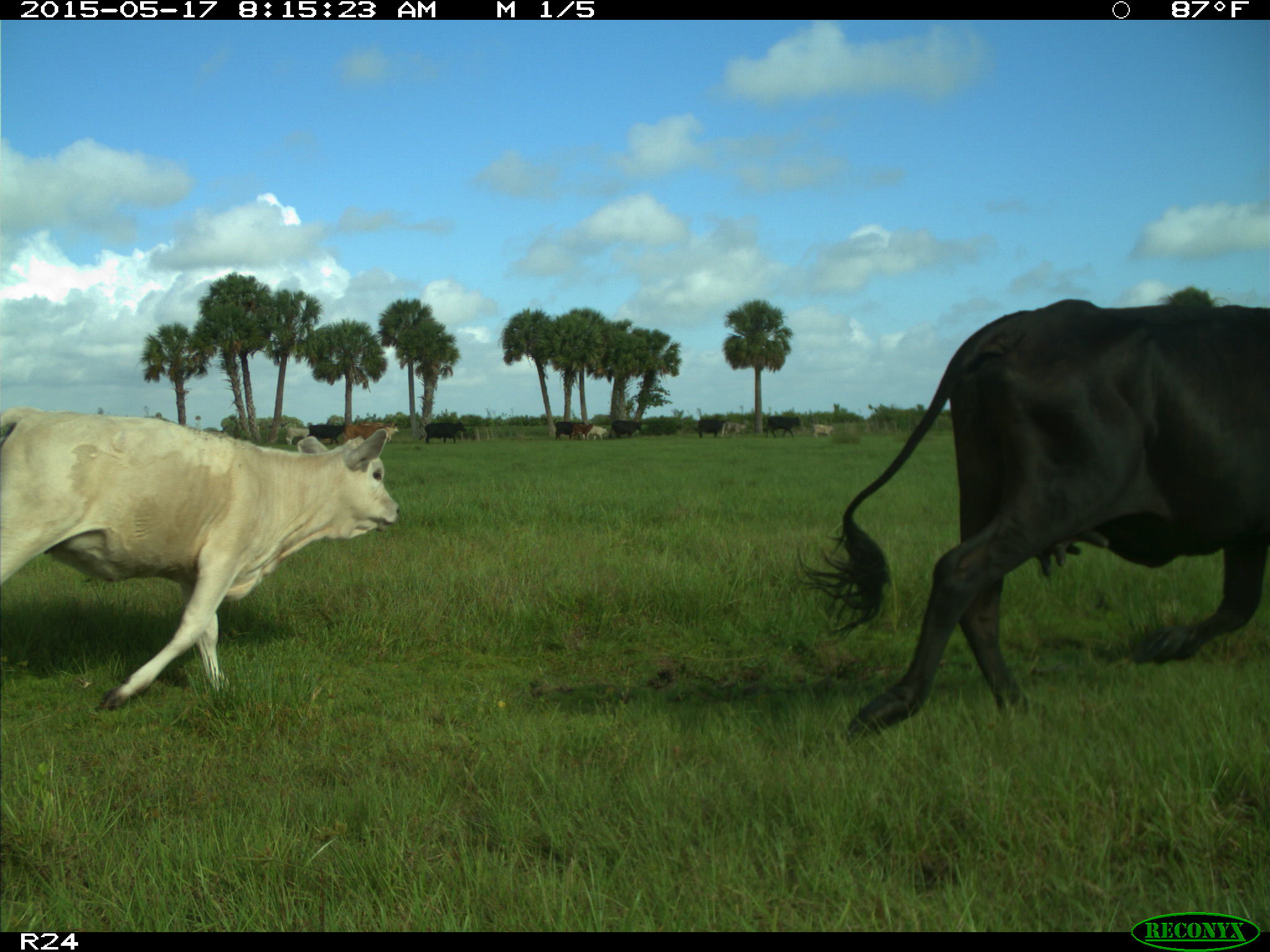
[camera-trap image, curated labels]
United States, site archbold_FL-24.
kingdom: Animalia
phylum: Chordata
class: Mammalia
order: Artiodactyla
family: Bovidae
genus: Bos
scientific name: Bos taurus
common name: domestic cow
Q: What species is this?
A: Bos taurus (domestic cow).